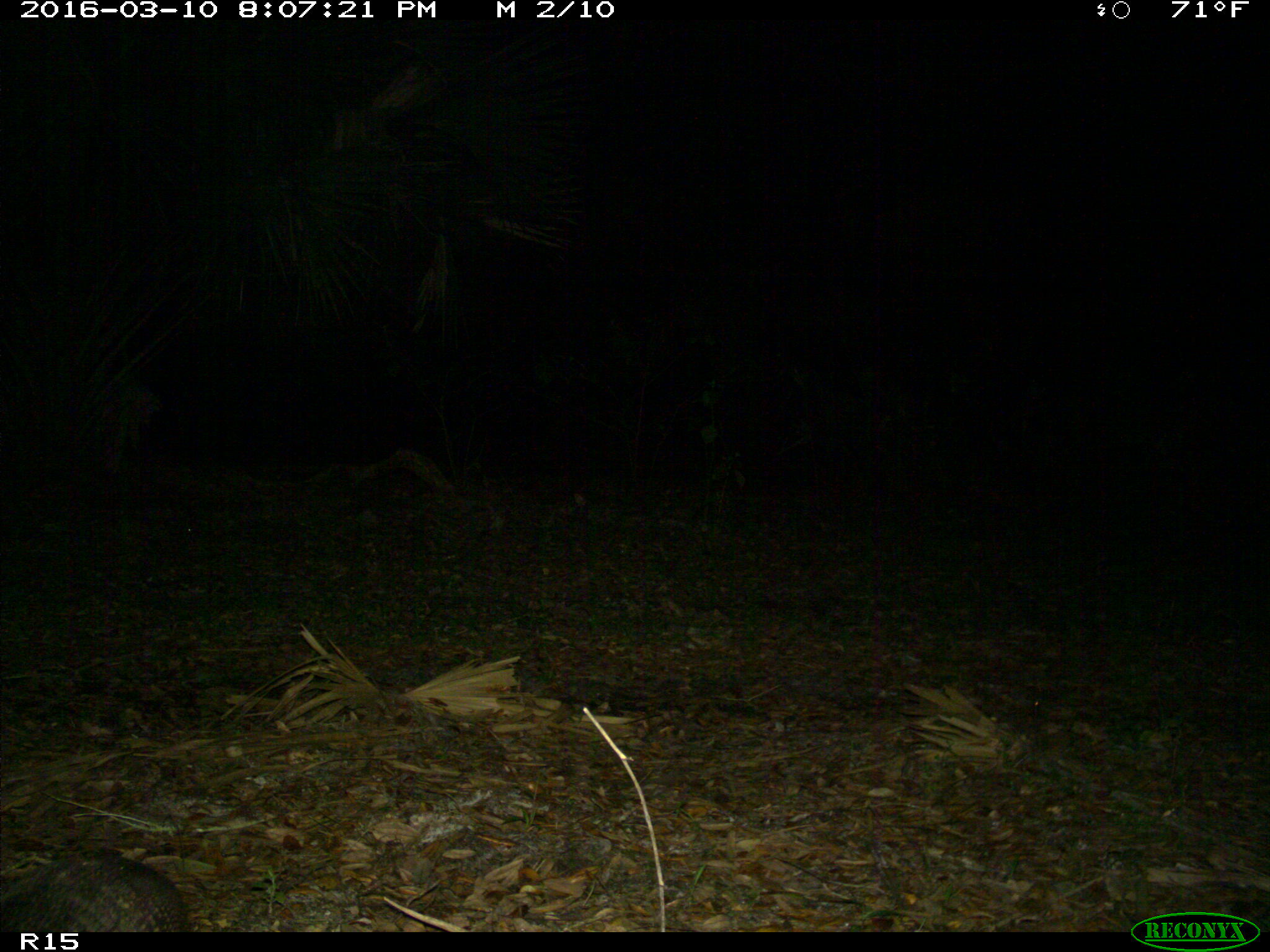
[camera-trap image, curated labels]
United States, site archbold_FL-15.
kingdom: Animalia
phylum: Chordata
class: Mammalia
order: Cingulata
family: Dasypodidae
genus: Dasypus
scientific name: Dasypus novemcinctus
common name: nine-banded armadillo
Dasypus novemcinctus (nine-banded armadillo).